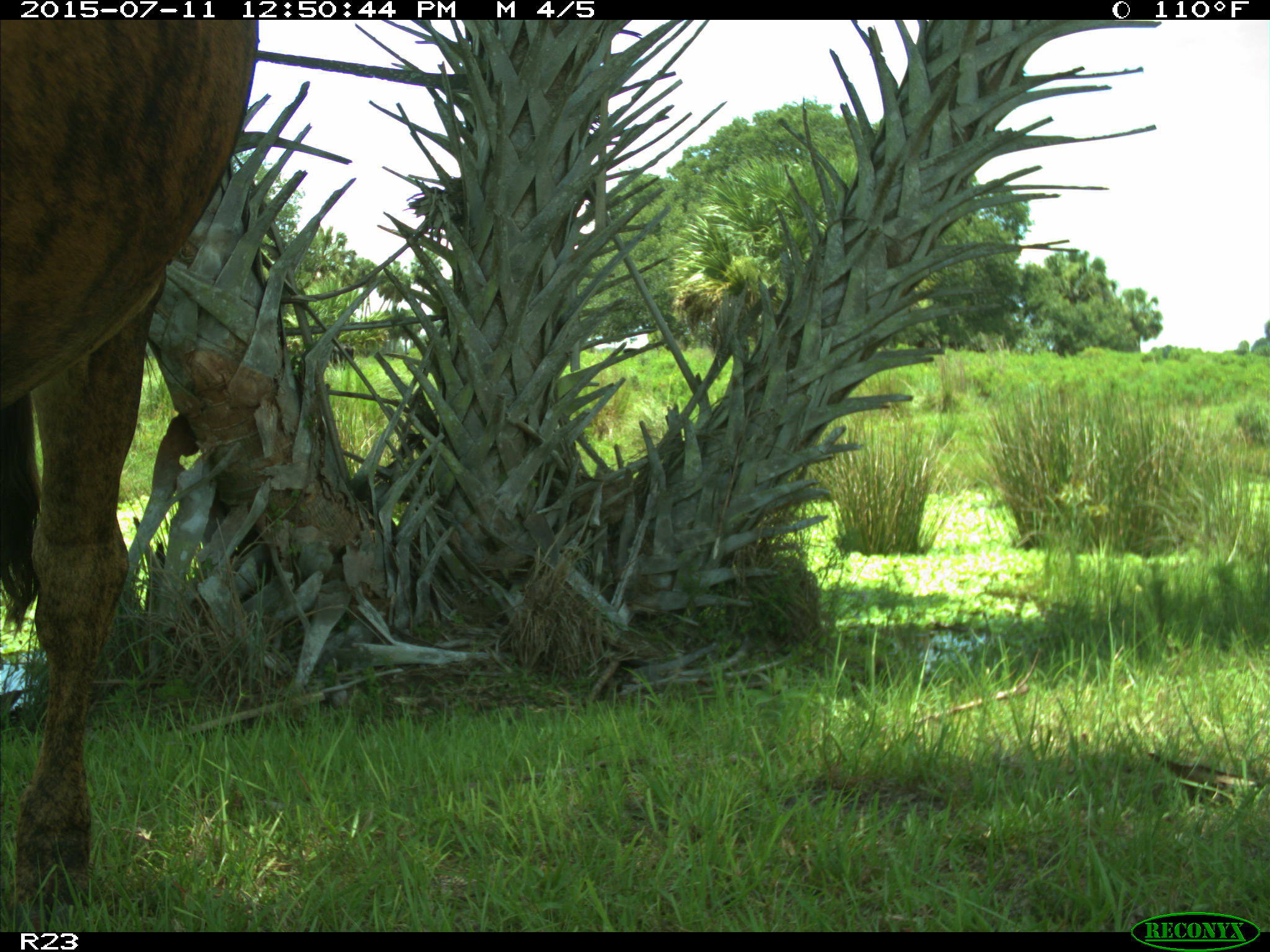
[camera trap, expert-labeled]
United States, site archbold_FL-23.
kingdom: Animalia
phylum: Chordata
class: Mammalia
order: Artiodactyla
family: Bovidae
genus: Bos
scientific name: Bos taurus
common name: domestic cow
Bos taurus (domestic cow).